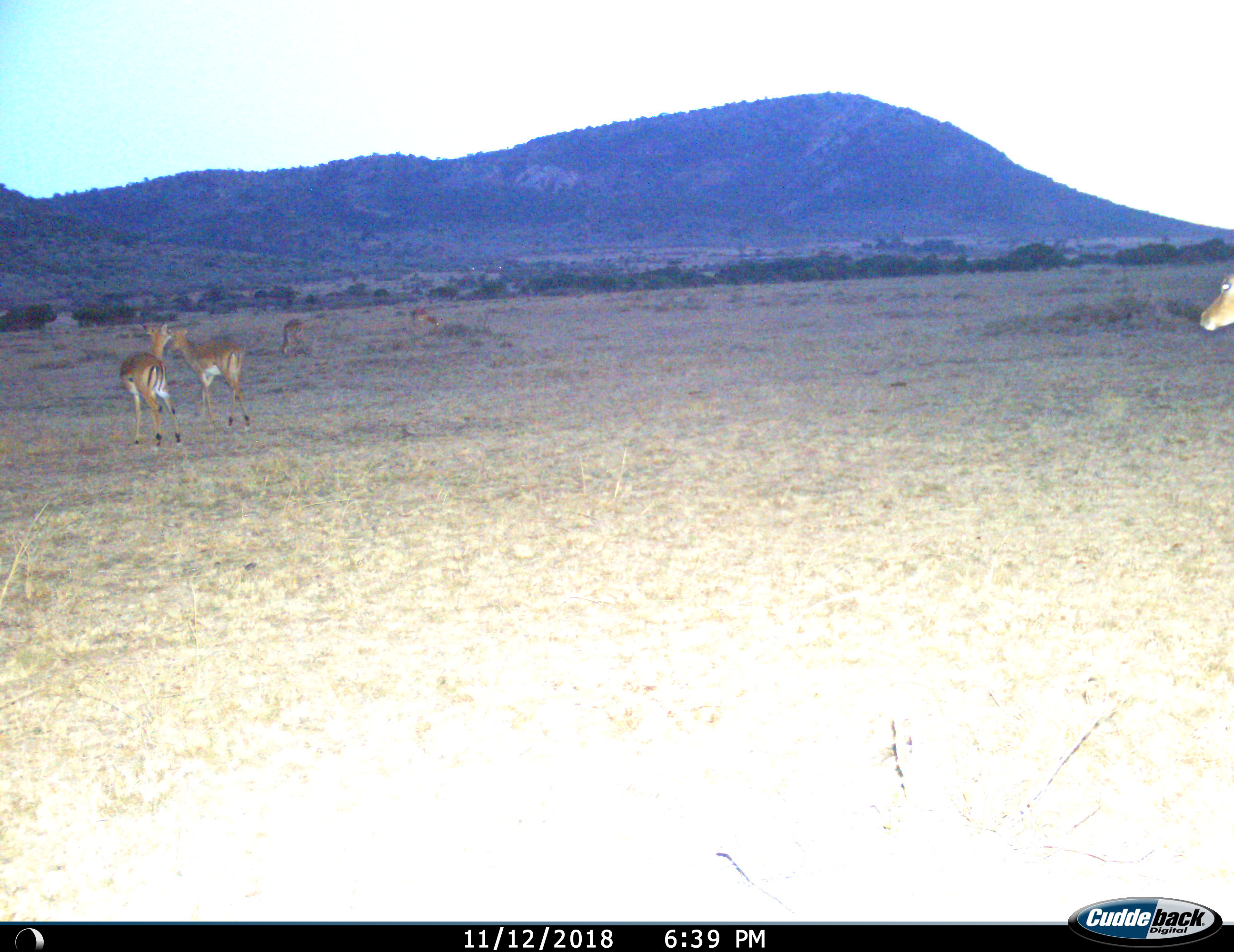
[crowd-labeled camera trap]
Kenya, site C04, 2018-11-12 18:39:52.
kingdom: Animalia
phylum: Chordata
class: Mammalia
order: Artiodactyla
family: Bovidae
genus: Aepyceros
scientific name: Aepyceros melampus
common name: impala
Impala (Aepyceros melampus), count 5. Behavior (volunteer vote fractions): standing 57%, resting 0%, moving 57%, interacting 0%. Young present (vote fraction): 0%. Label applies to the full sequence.